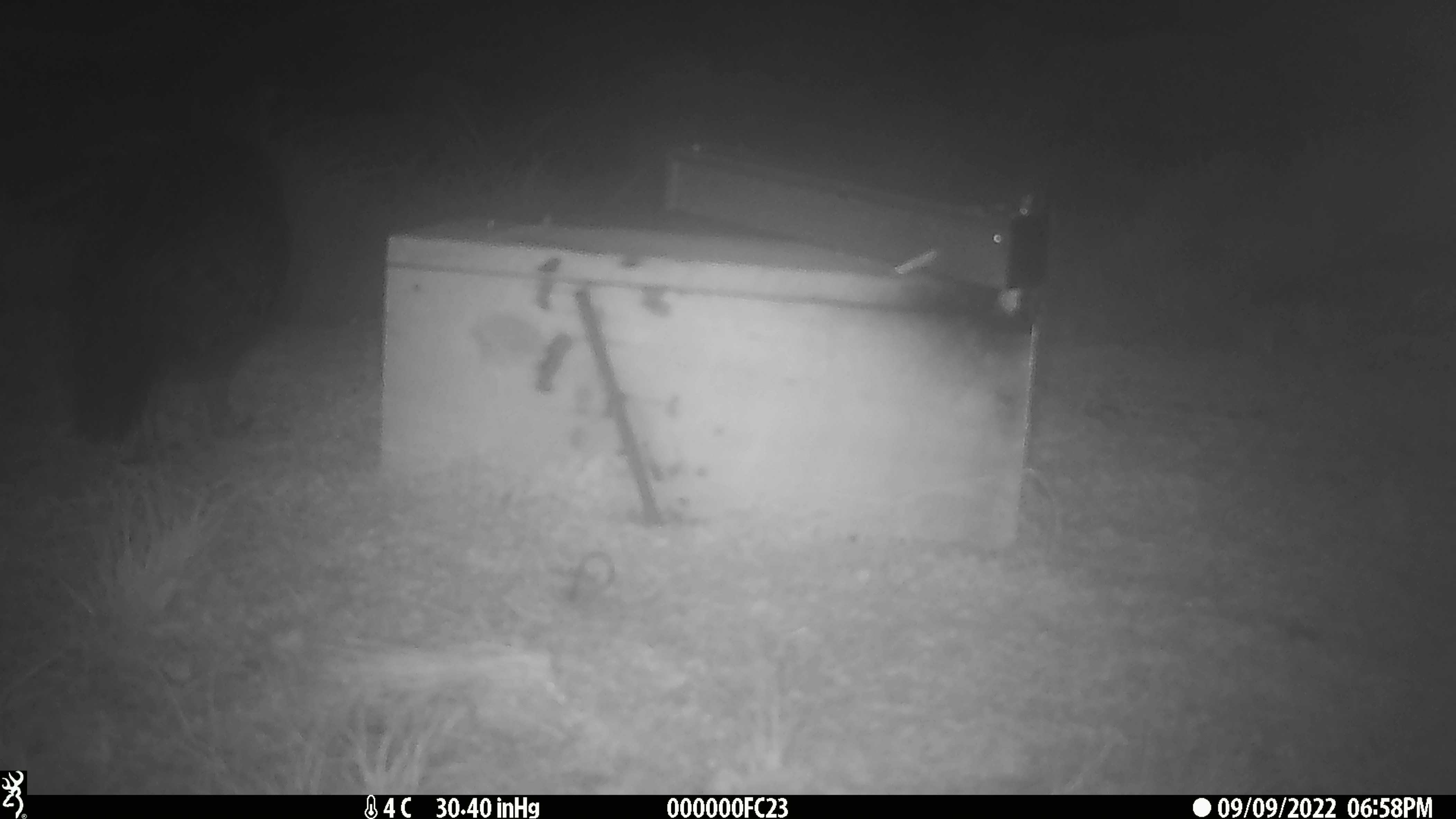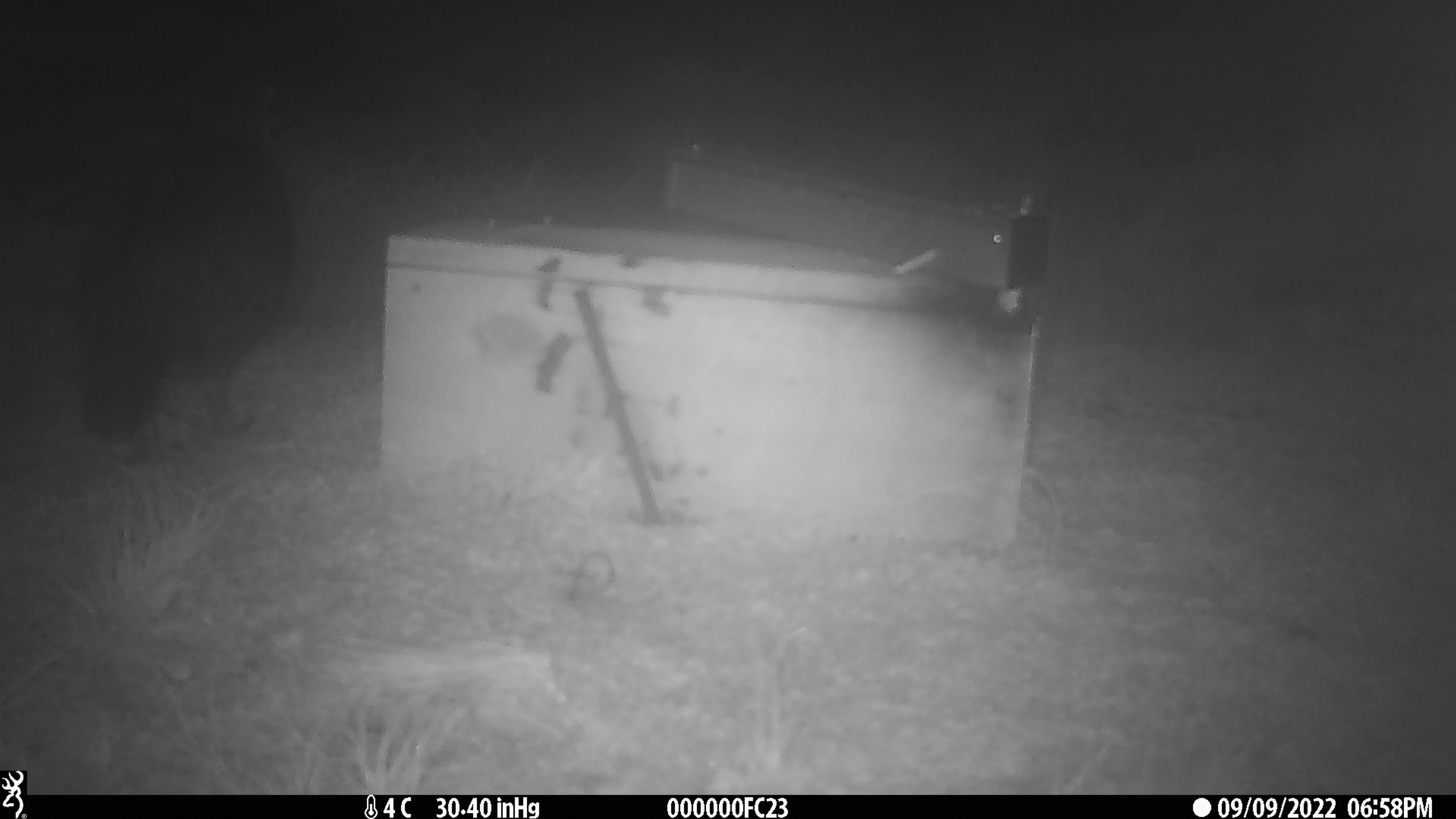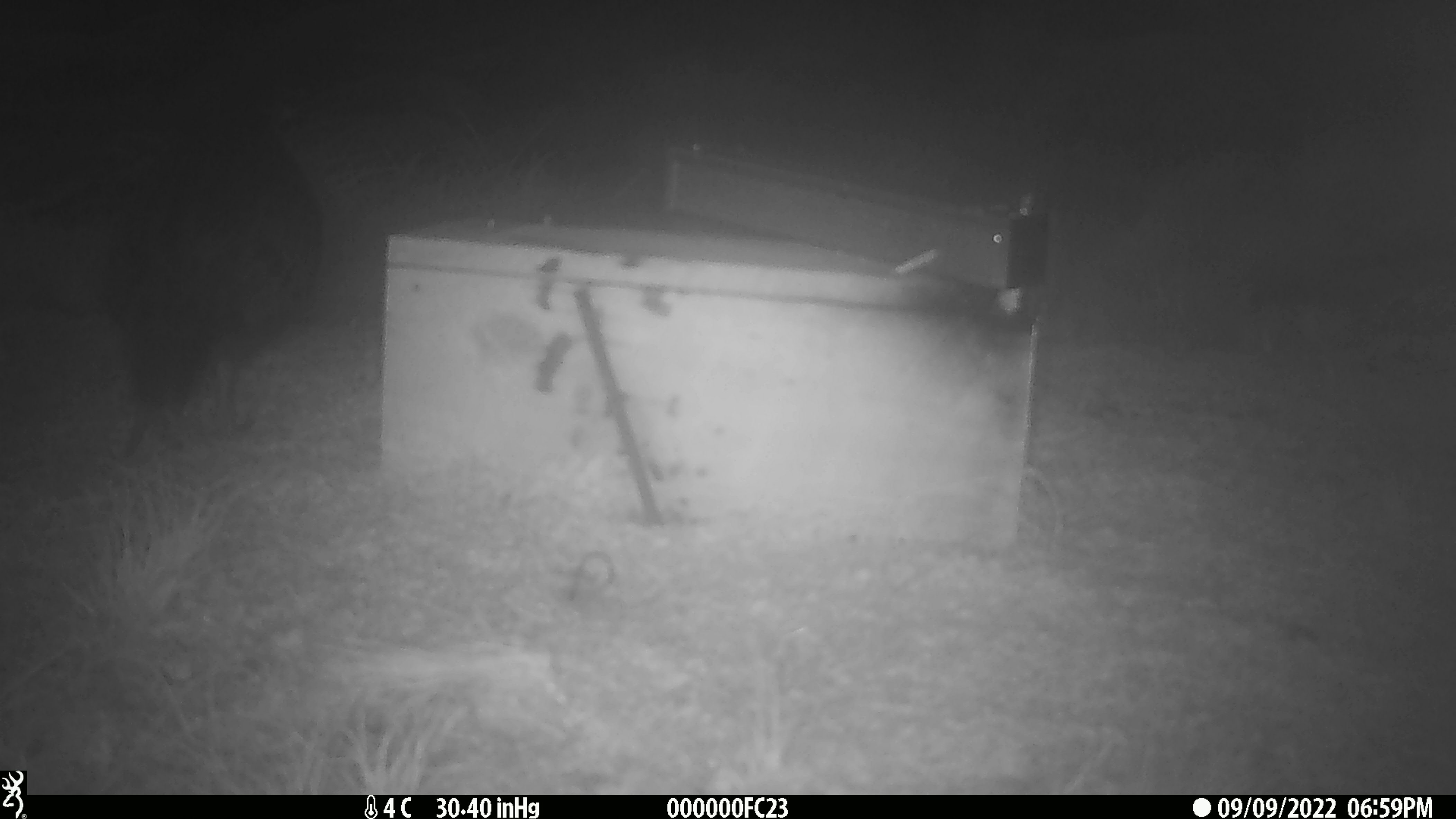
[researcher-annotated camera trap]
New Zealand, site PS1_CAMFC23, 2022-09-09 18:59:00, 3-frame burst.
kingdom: Animalia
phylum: Chordata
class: Aves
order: Gruiformes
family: Rallidae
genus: Gallirallus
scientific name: Gallirallus australis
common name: weka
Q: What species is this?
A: Weka (Gallirallus australis).